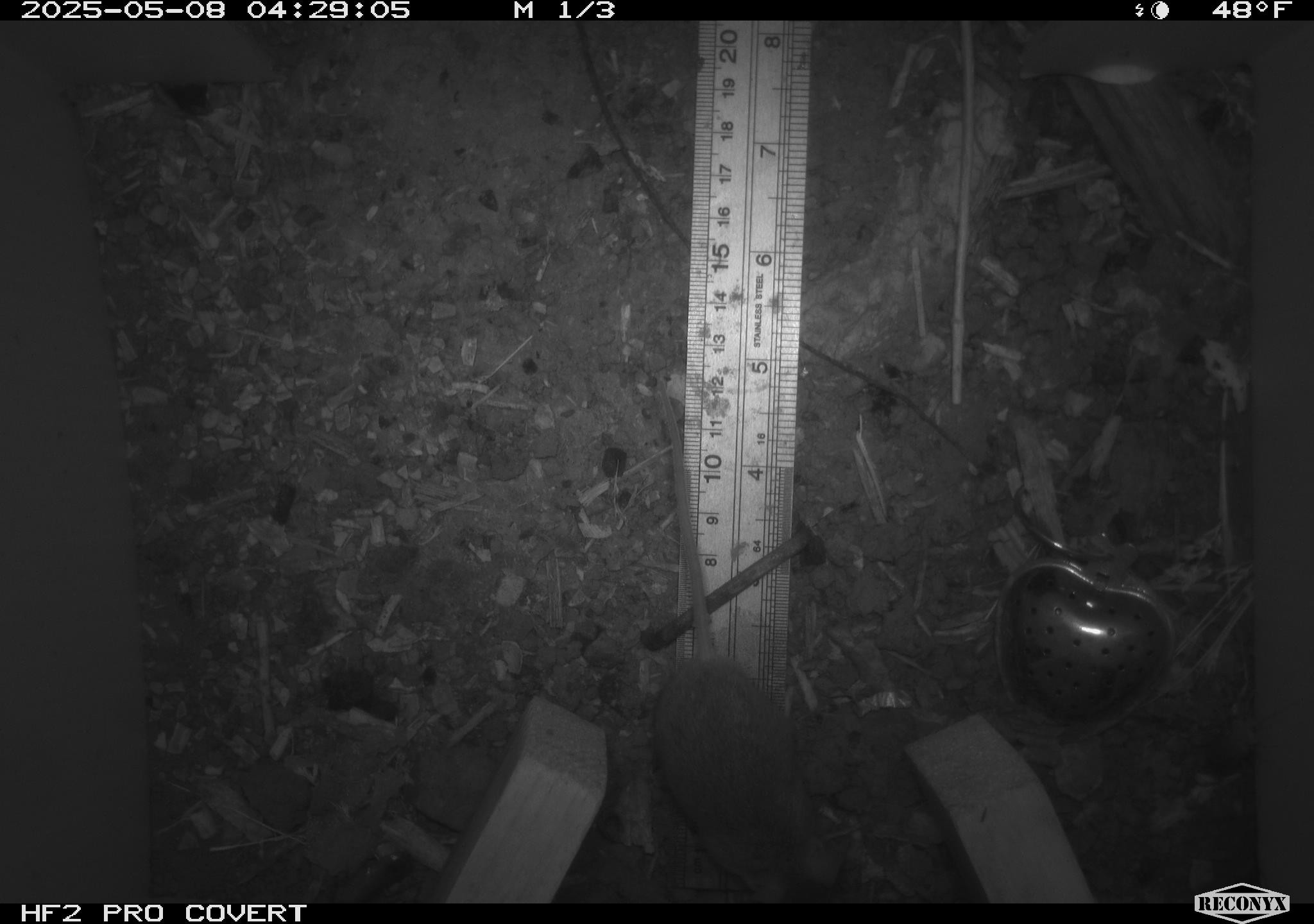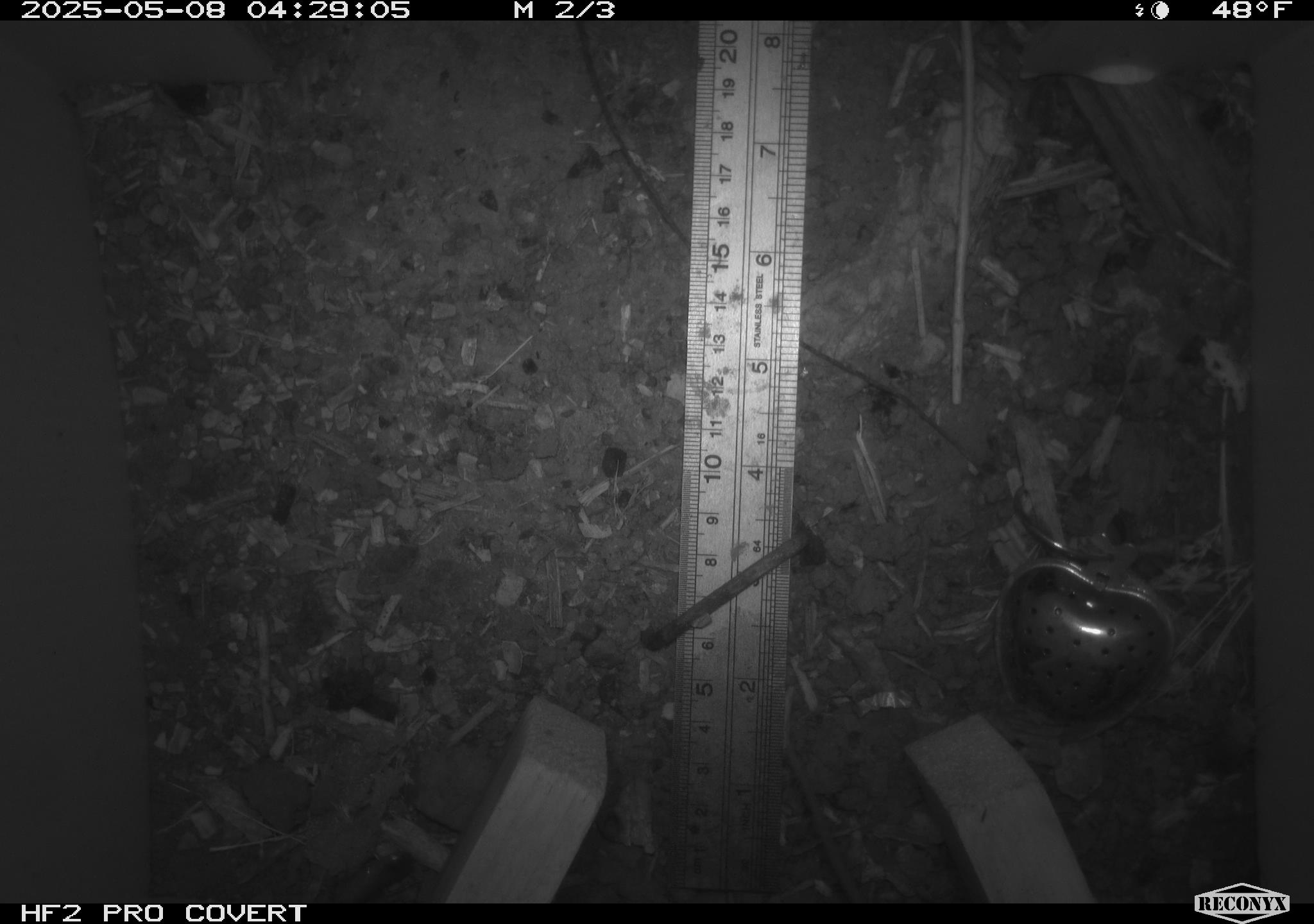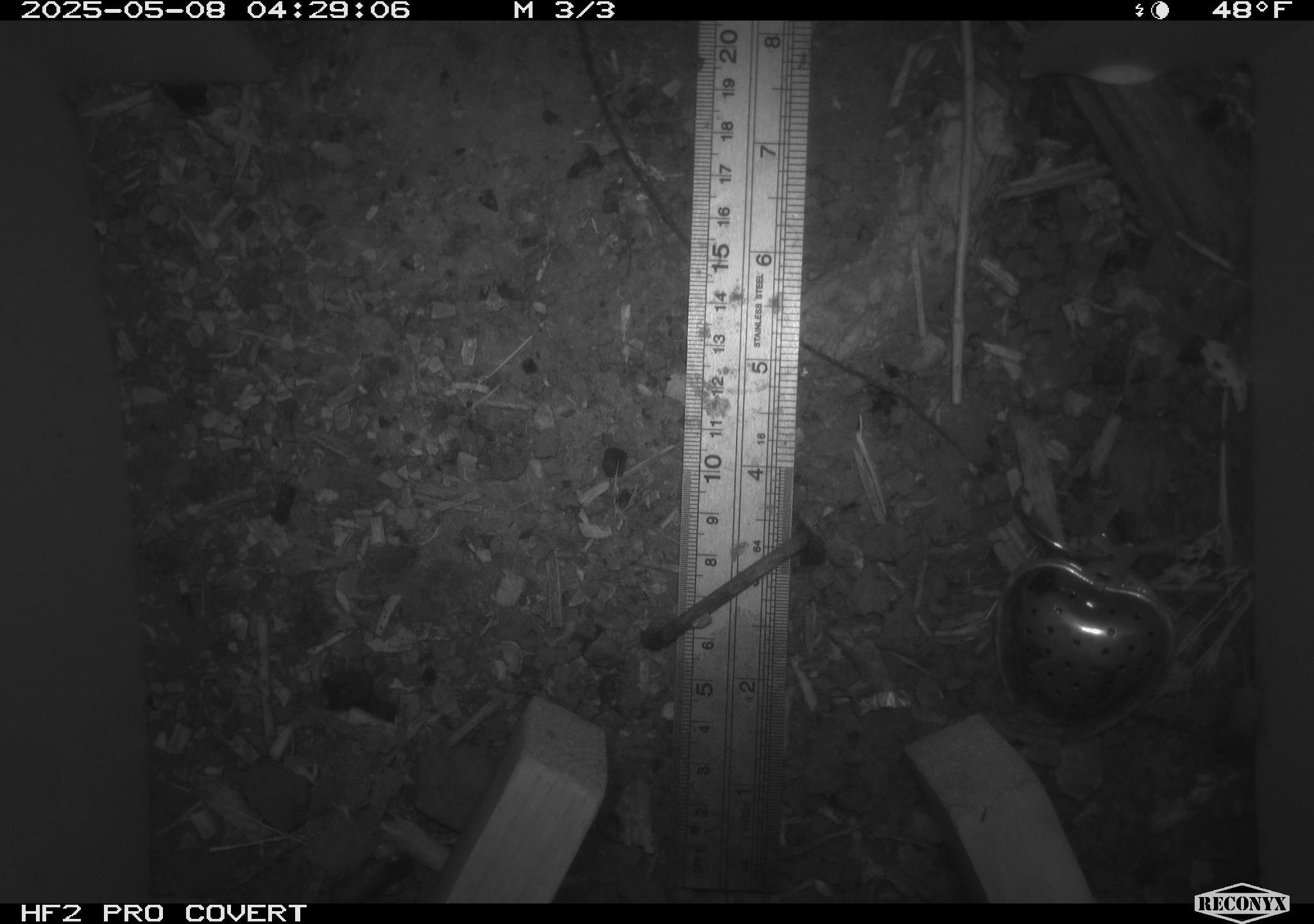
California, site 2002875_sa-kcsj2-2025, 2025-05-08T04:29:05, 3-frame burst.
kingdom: Animalia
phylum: Chordata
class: Mammalia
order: Rodentia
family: Muridae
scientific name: Muridae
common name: murids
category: muridae family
Muridae family (murids) (Muridae).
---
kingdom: Animalia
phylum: Chordata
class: Mammalia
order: Rodentia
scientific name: Rodentia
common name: rodent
Rodent (Rodentia).